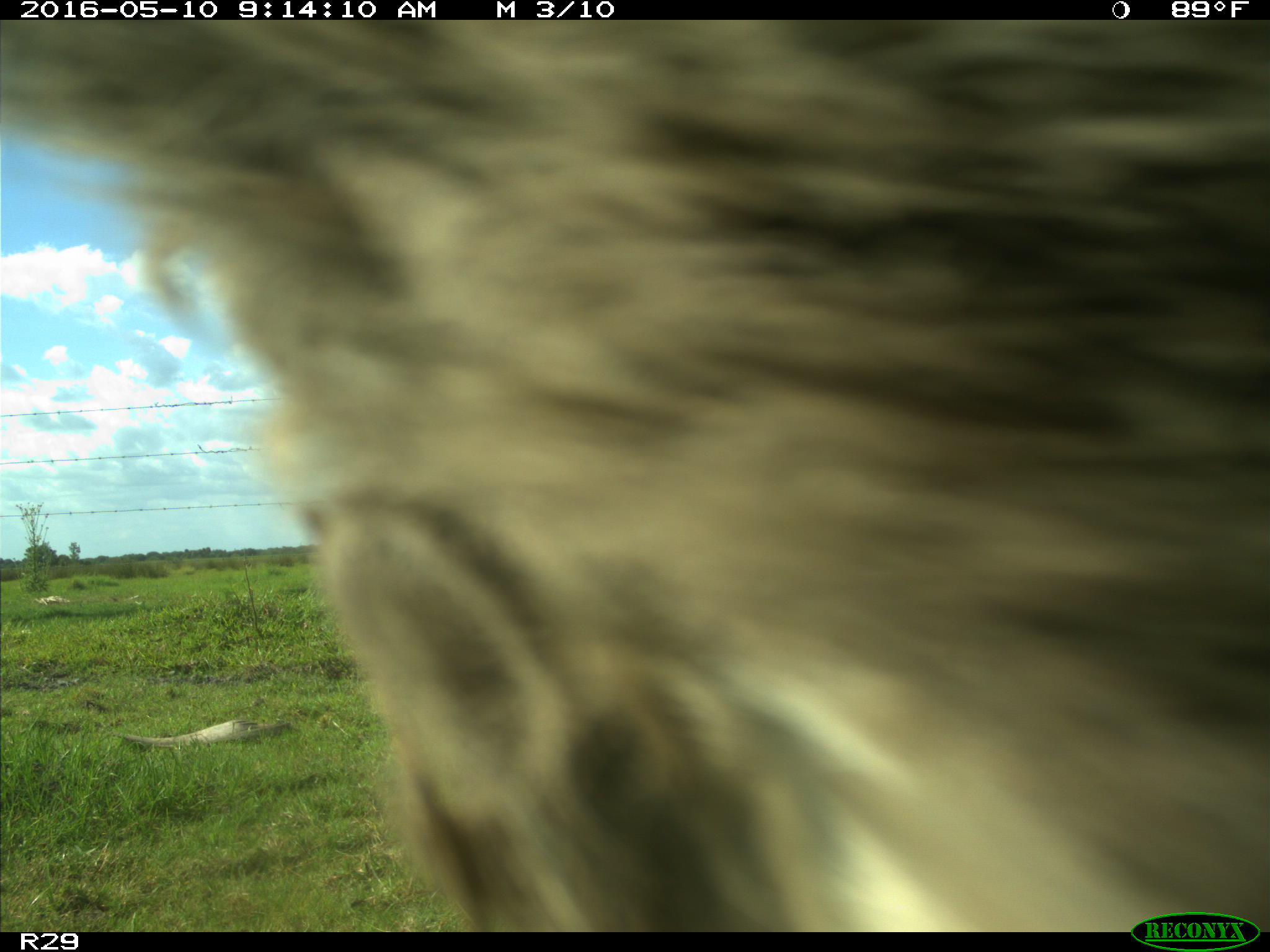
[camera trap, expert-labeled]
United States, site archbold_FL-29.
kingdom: Animalia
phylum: Chordata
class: Mammalia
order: Artiodactyla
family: Bovidae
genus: Bos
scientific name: Bos taurus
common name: domestic cow